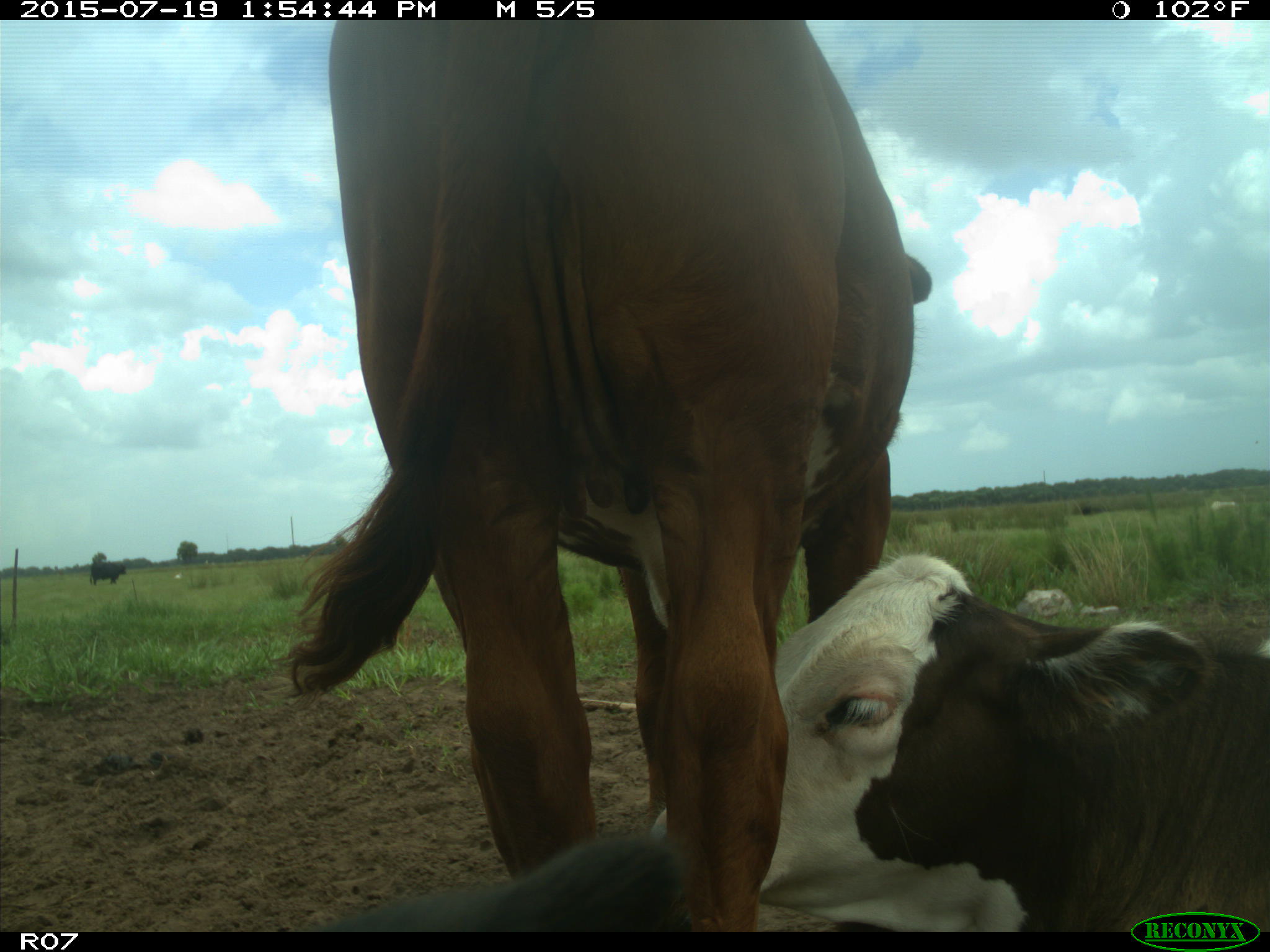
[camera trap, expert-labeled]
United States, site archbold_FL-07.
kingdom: Animalia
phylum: Chordata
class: Mammalia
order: Artiodactyla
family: Bovidae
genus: Bos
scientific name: Bos taurus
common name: domestic cow